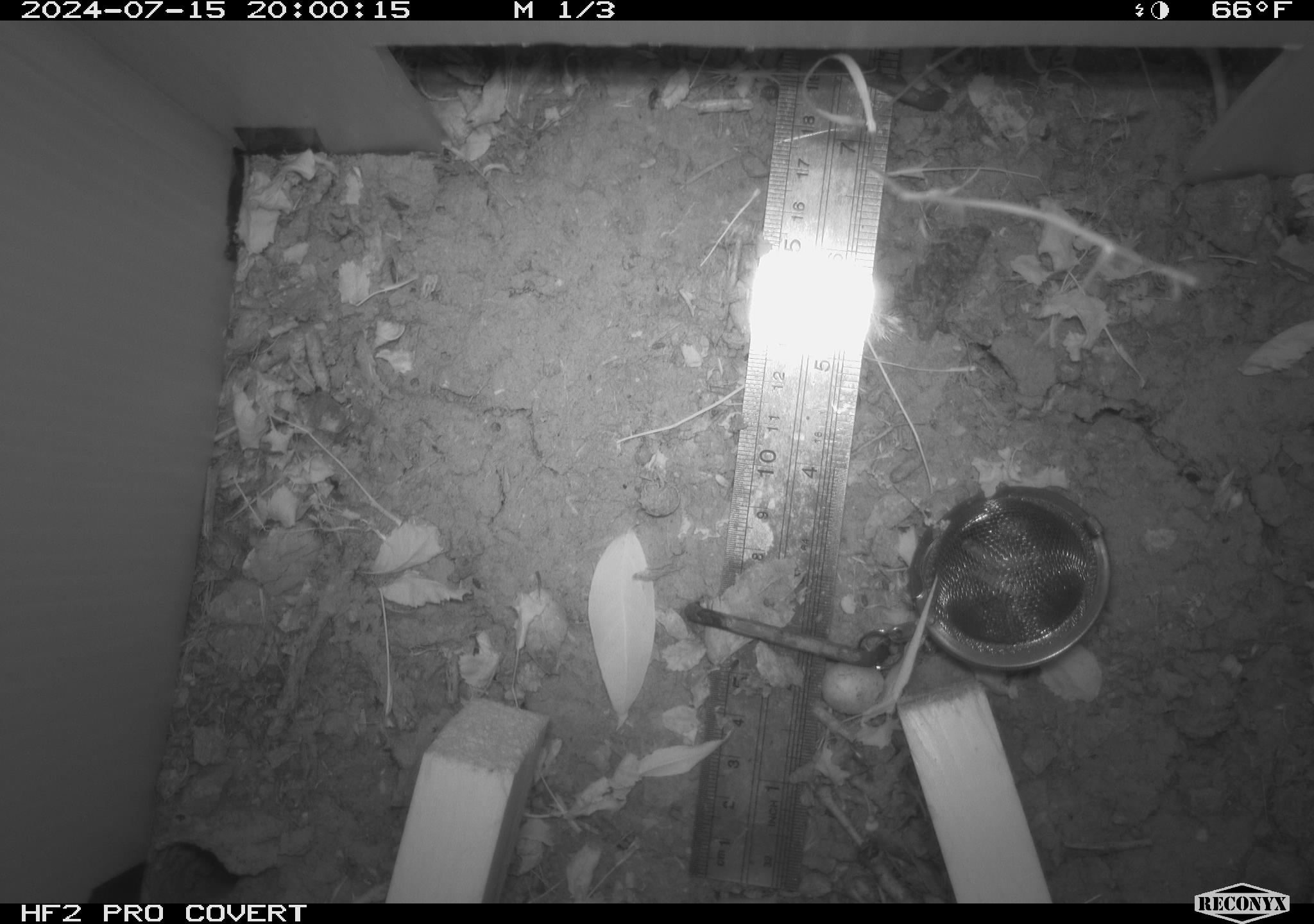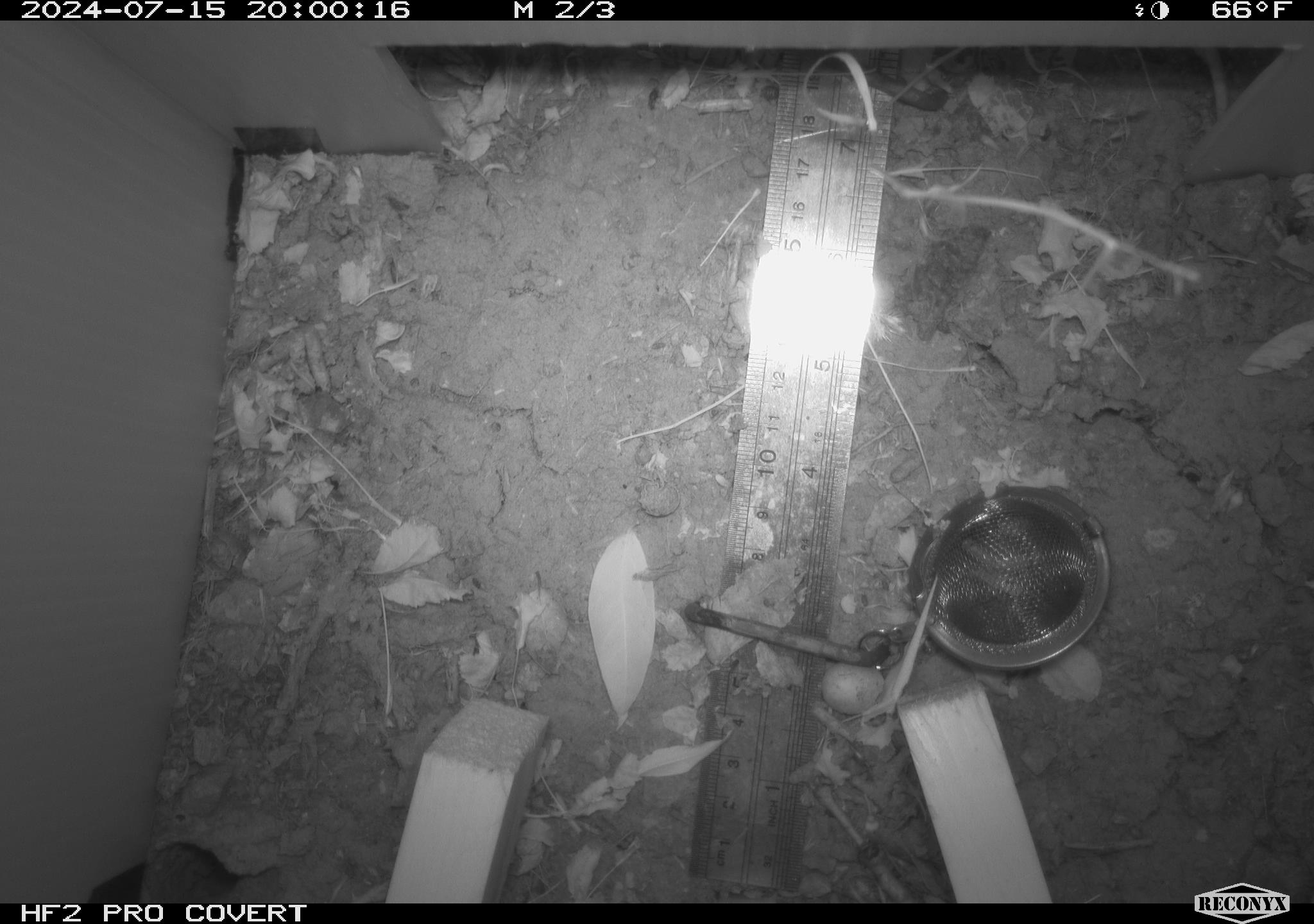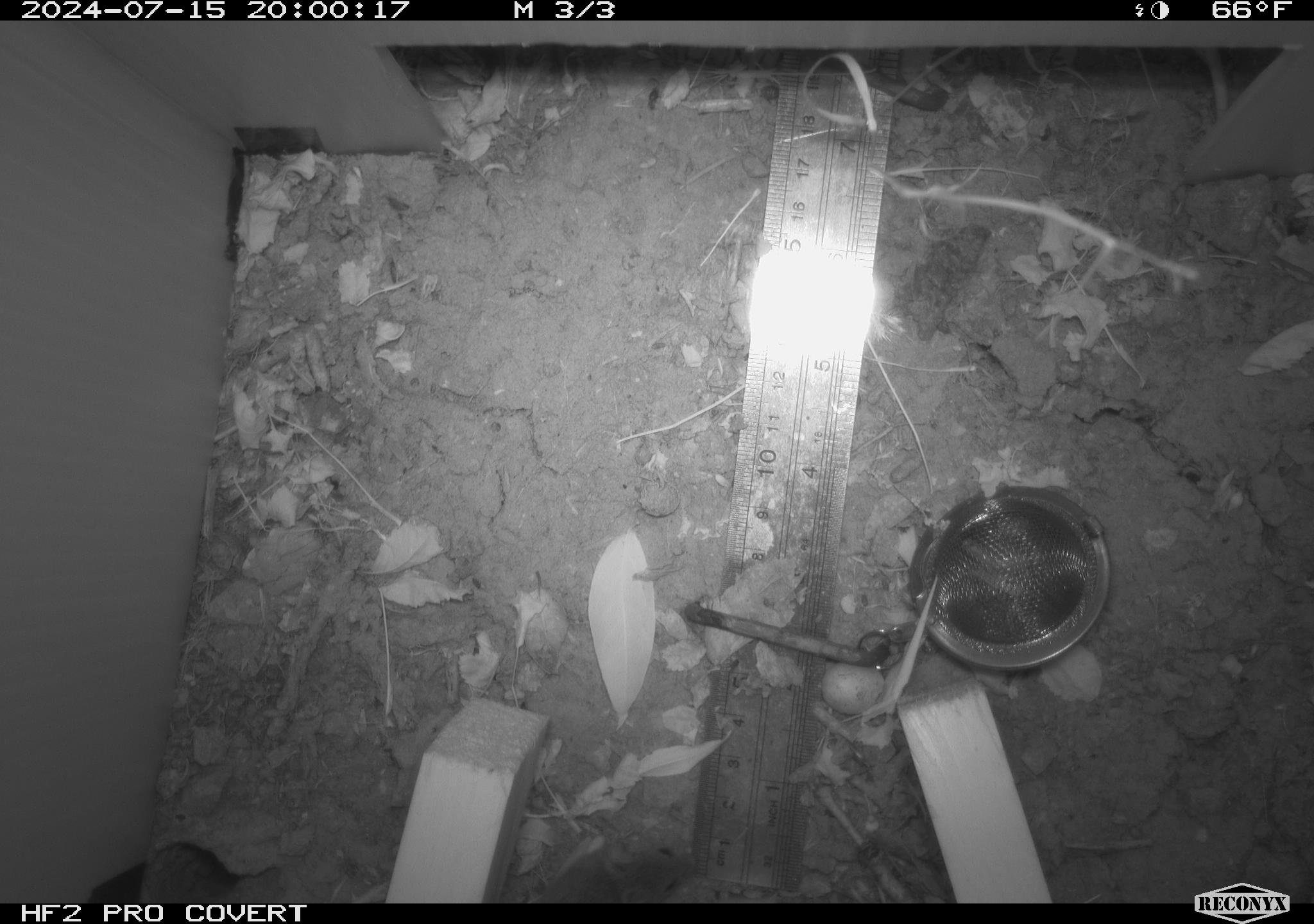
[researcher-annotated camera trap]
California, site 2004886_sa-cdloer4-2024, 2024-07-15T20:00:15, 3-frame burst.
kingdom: Animalia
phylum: Chordata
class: Mammalia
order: Rodentia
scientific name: Rodentia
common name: rodent